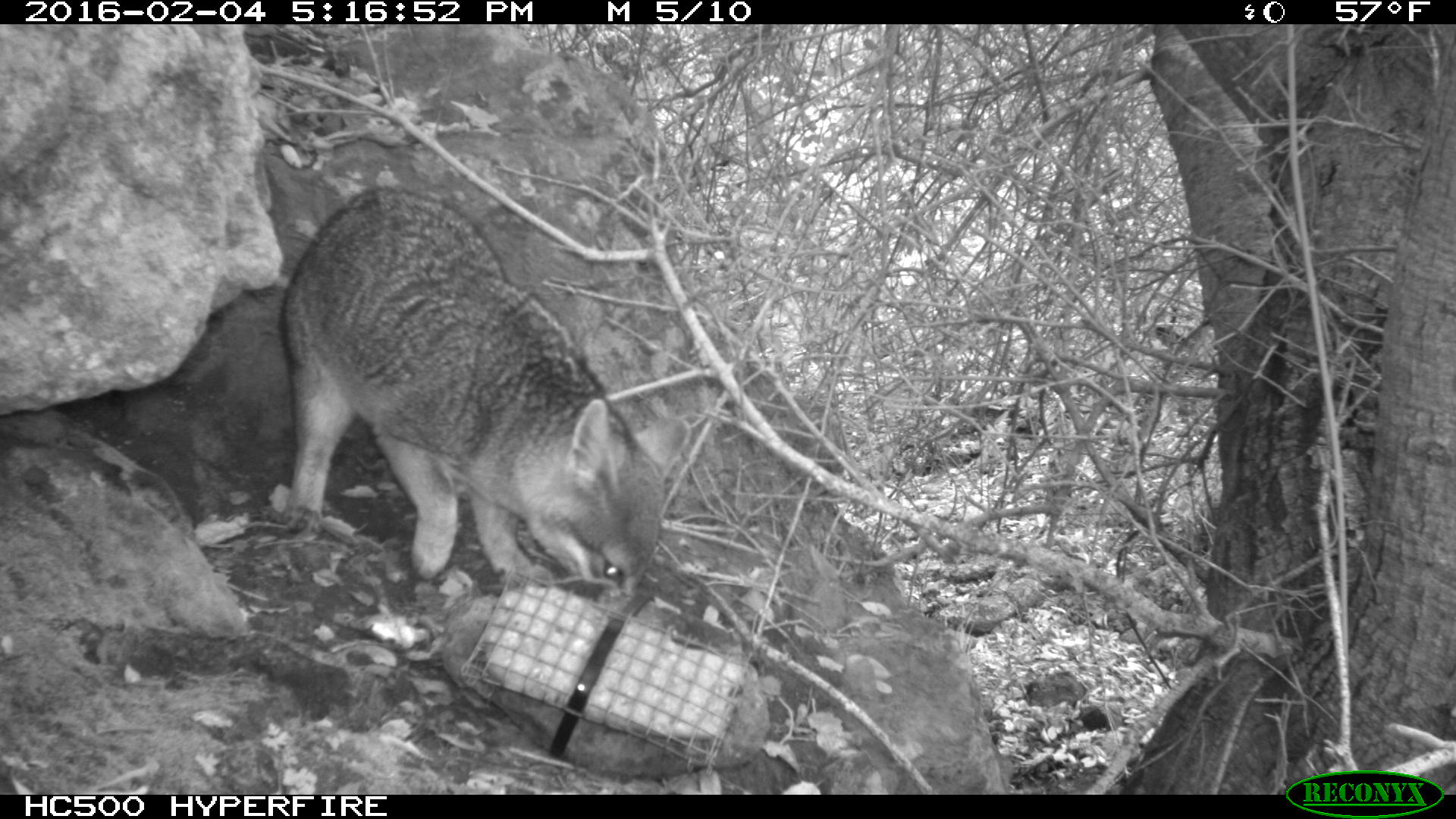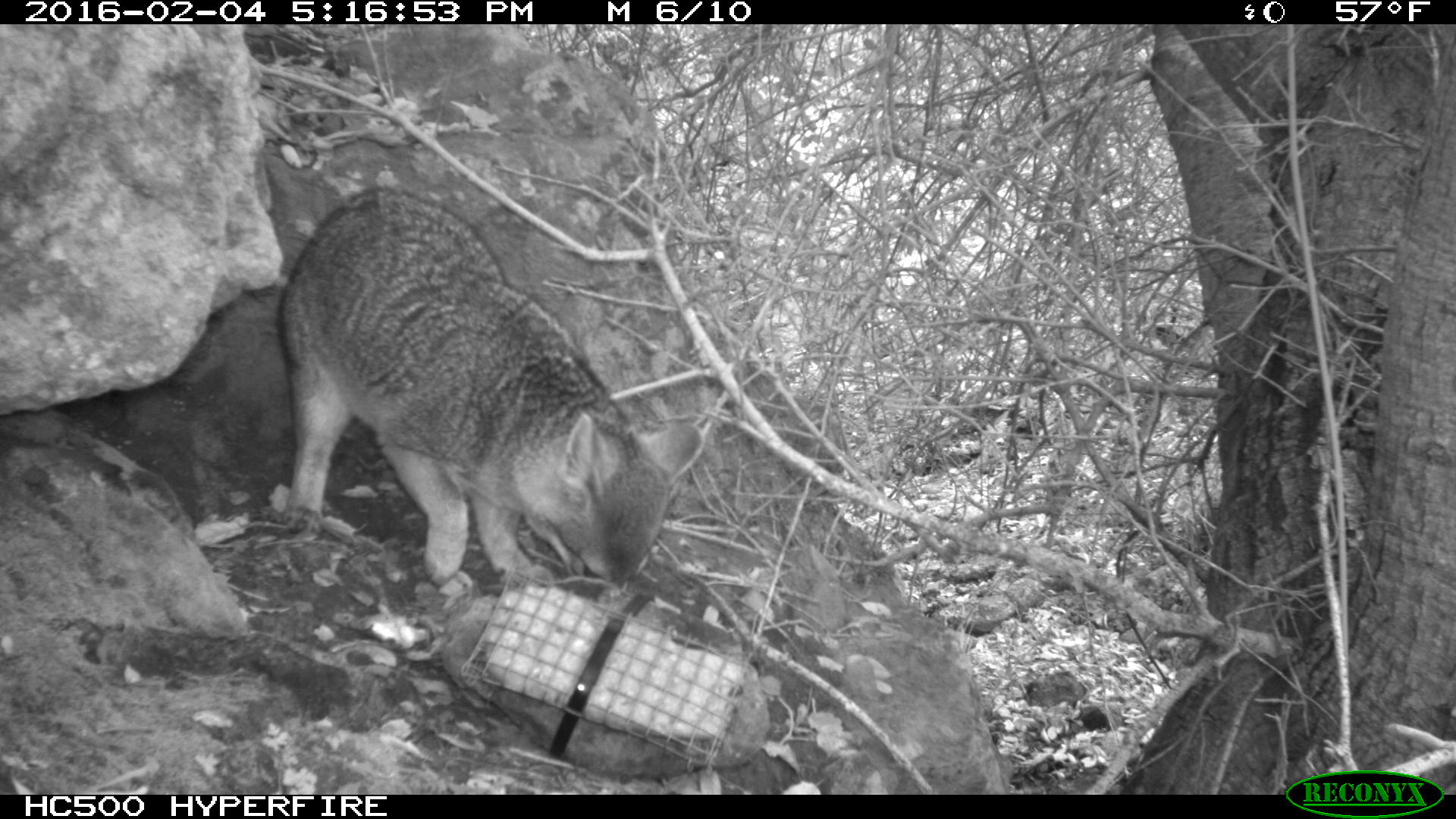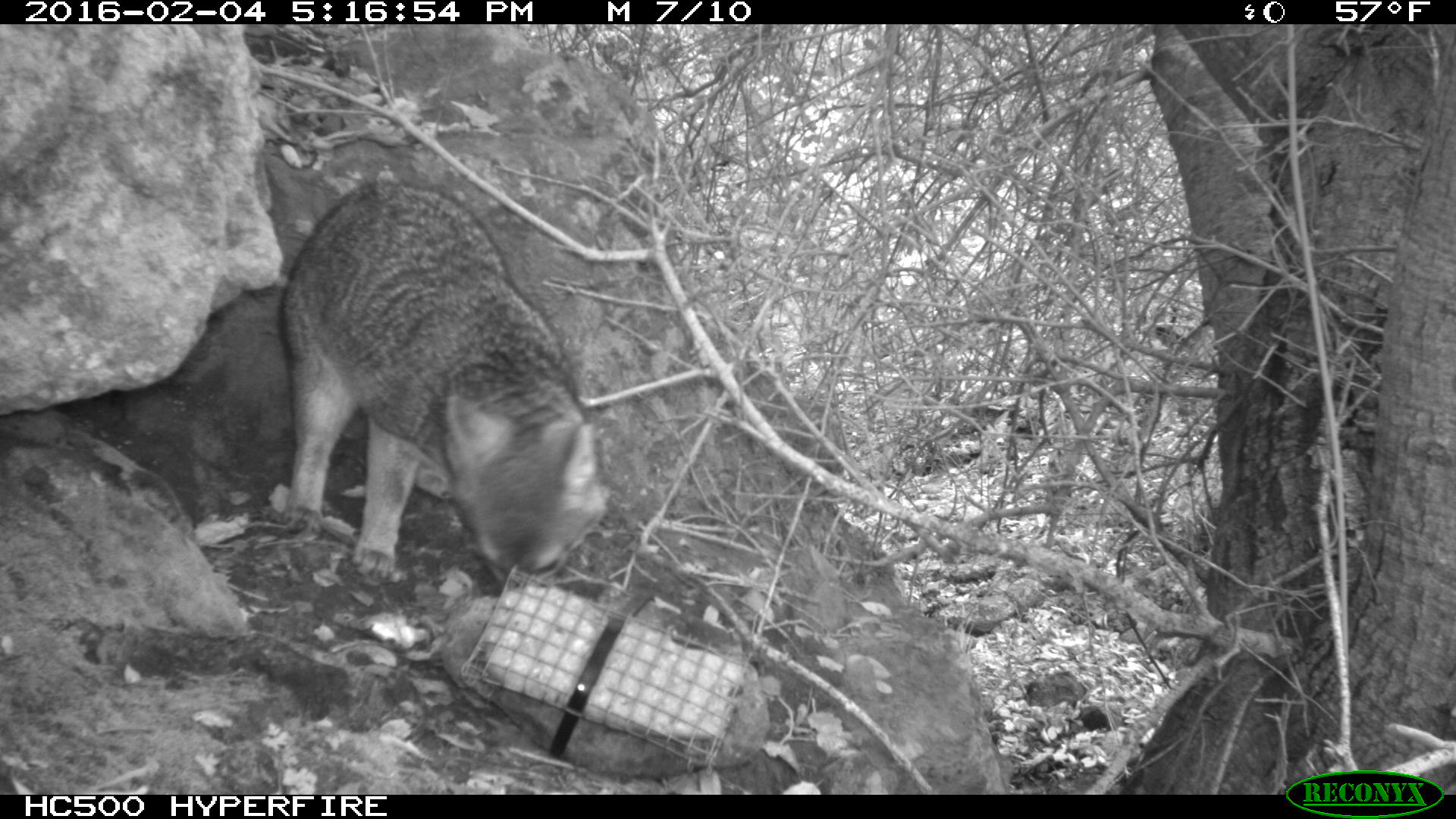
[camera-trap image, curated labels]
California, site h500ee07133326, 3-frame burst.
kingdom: Animalia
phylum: Chordata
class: Mammalia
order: Carnivora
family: Canidae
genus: Urocyon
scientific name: Urocyon littoralis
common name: island fox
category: fox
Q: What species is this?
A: Fox (island fox) (Urocyon littoralis).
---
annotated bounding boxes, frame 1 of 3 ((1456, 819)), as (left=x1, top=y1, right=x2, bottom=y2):
fox: (left=279, top=184, right=690, bottom=592)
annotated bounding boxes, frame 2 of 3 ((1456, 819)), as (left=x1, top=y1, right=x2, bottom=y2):
fox: (left=271, top=183, right=704, bottom=601)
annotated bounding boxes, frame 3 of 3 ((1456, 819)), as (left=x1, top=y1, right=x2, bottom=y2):
fox: (left=272, top=180, right=606, bottom=589)